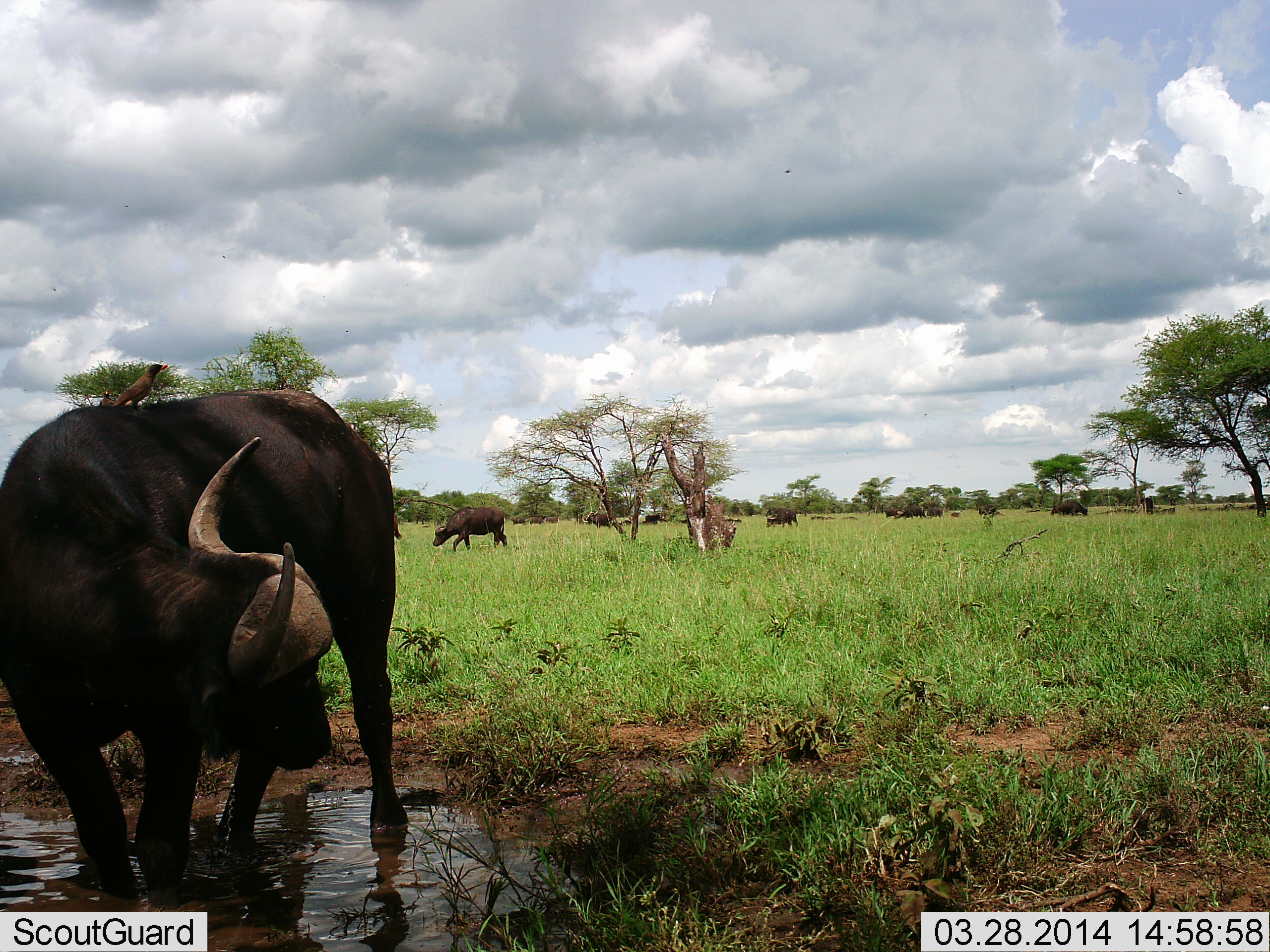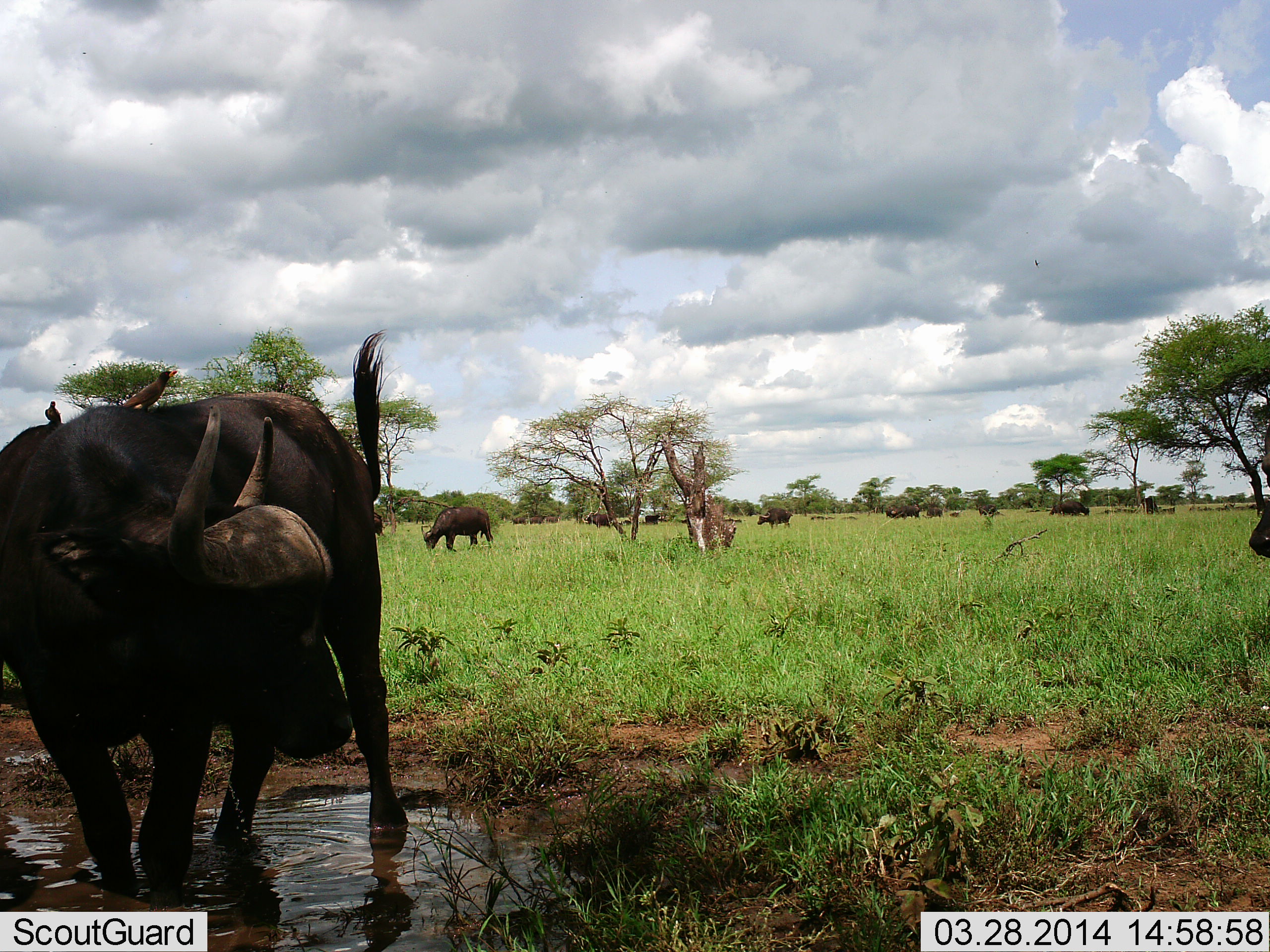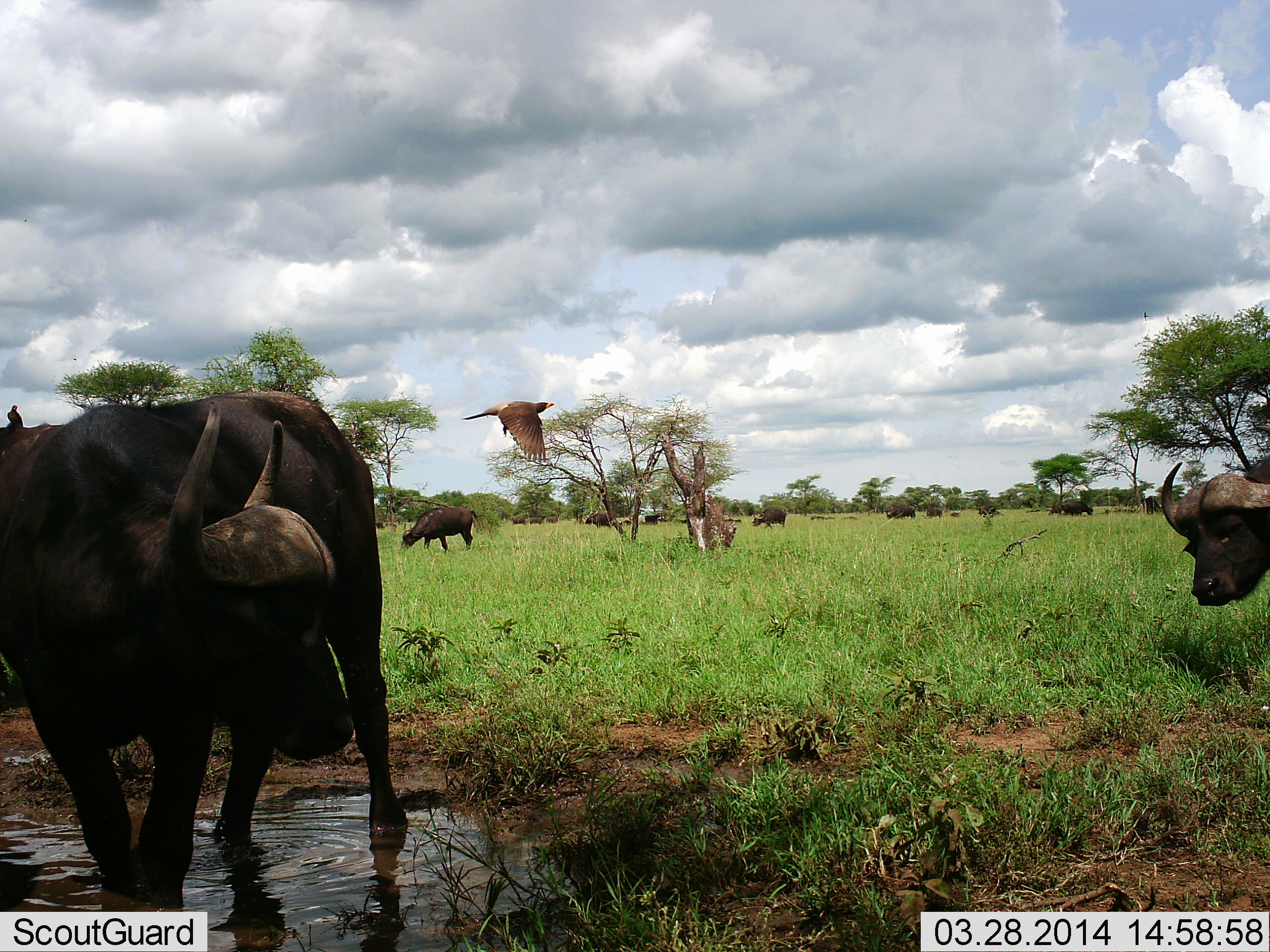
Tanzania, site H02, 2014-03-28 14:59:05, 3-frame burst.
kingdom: Animalia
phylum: Chordata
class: Mammalia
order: Artiodactyla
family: Bovidae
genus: Syncerus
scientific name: Syncerus caffer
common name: cape buffalo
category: buffalo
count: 11-50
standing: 100%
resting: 20%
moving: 67%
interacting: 0%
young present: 0%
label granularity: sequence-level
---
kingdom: Animalia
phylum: Chordata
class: Aves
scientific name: Aves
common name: bird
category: otherbird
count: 2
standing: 45%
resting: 27%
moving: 100%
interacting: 0%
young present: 0%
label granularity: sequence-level